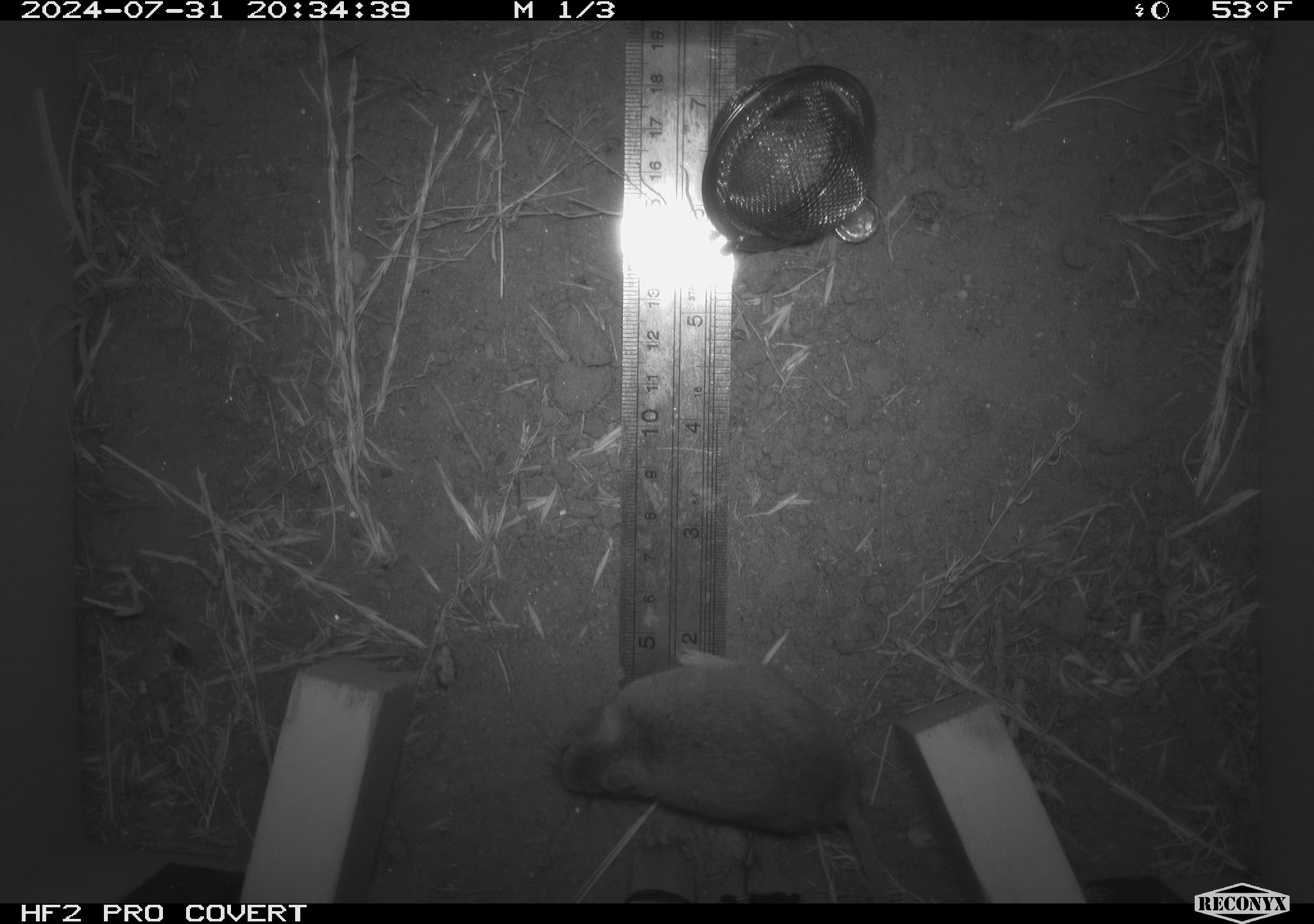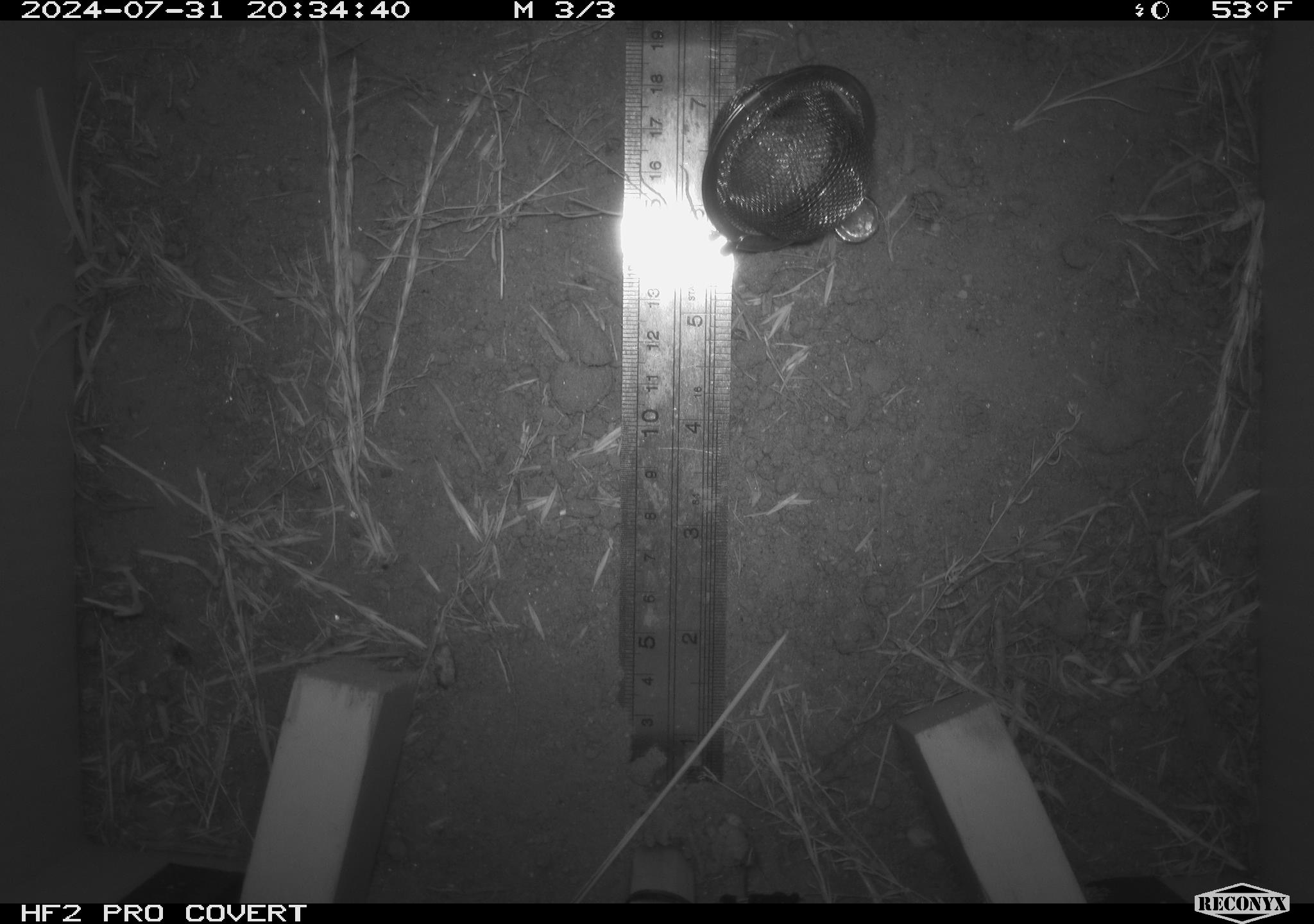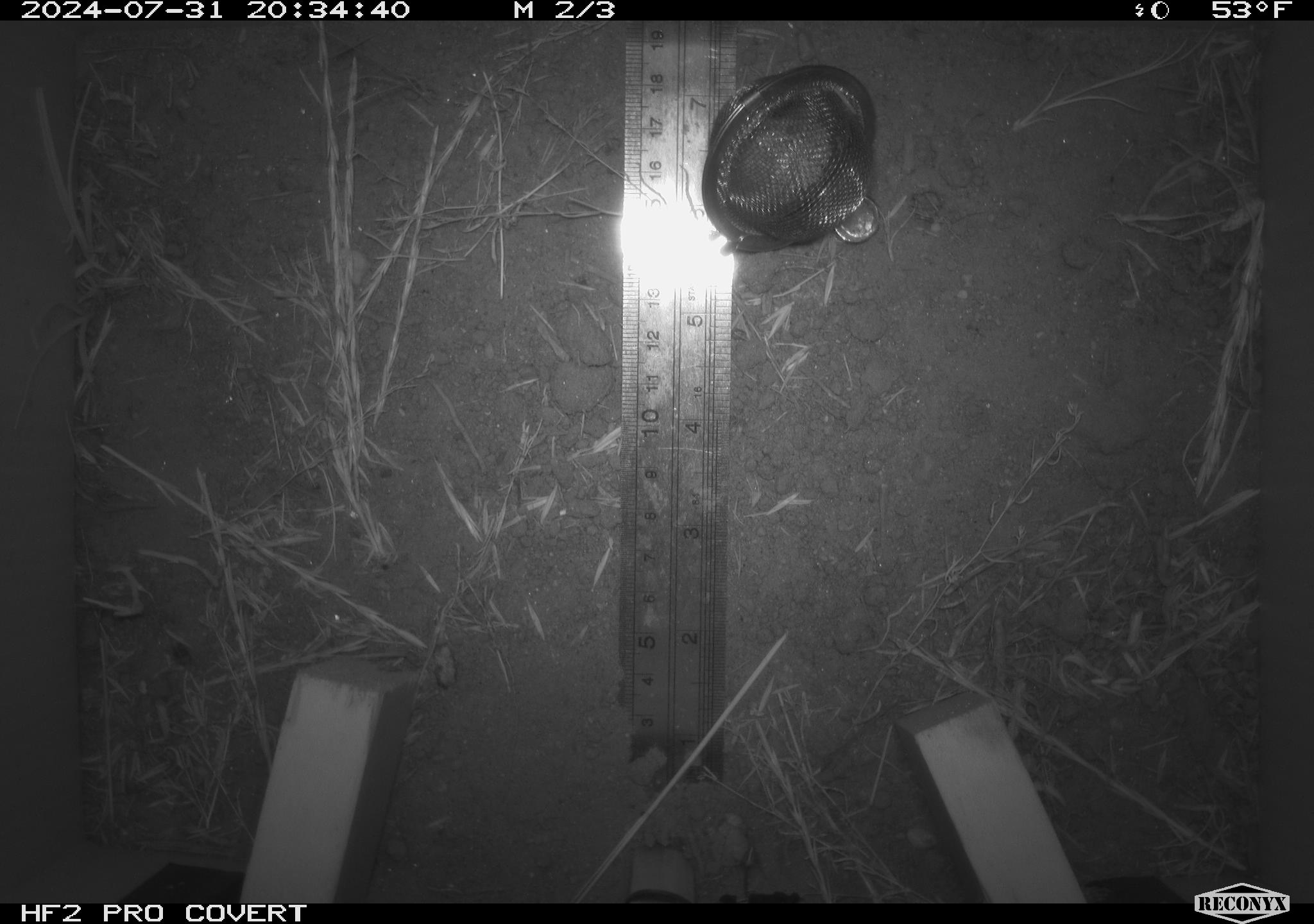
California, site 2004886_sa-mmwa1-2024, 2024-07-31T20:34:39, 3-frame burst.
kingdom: Animalia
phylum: Chordata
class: Mammalia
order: Rodentia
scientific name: Rodentia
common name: mouse species